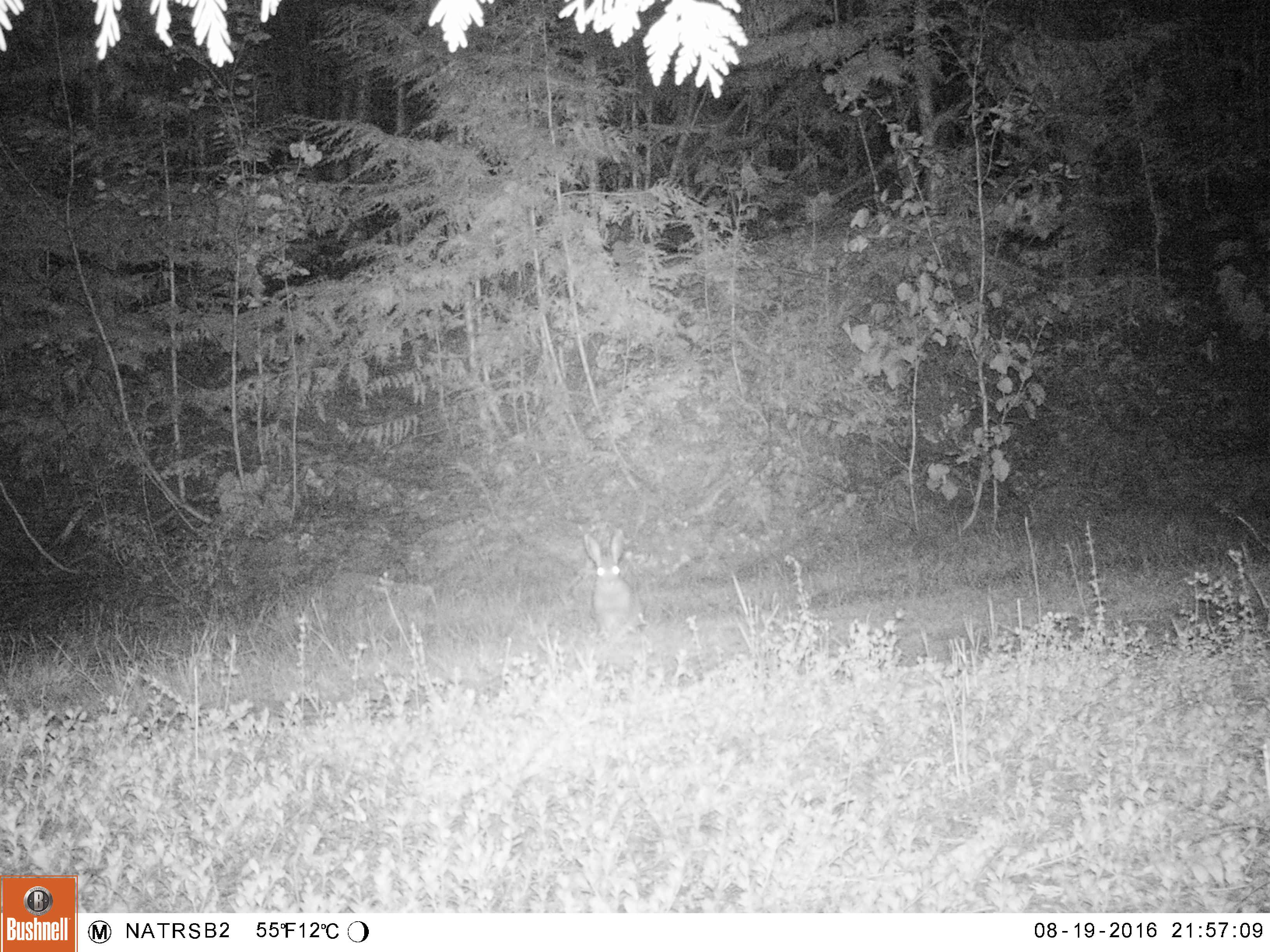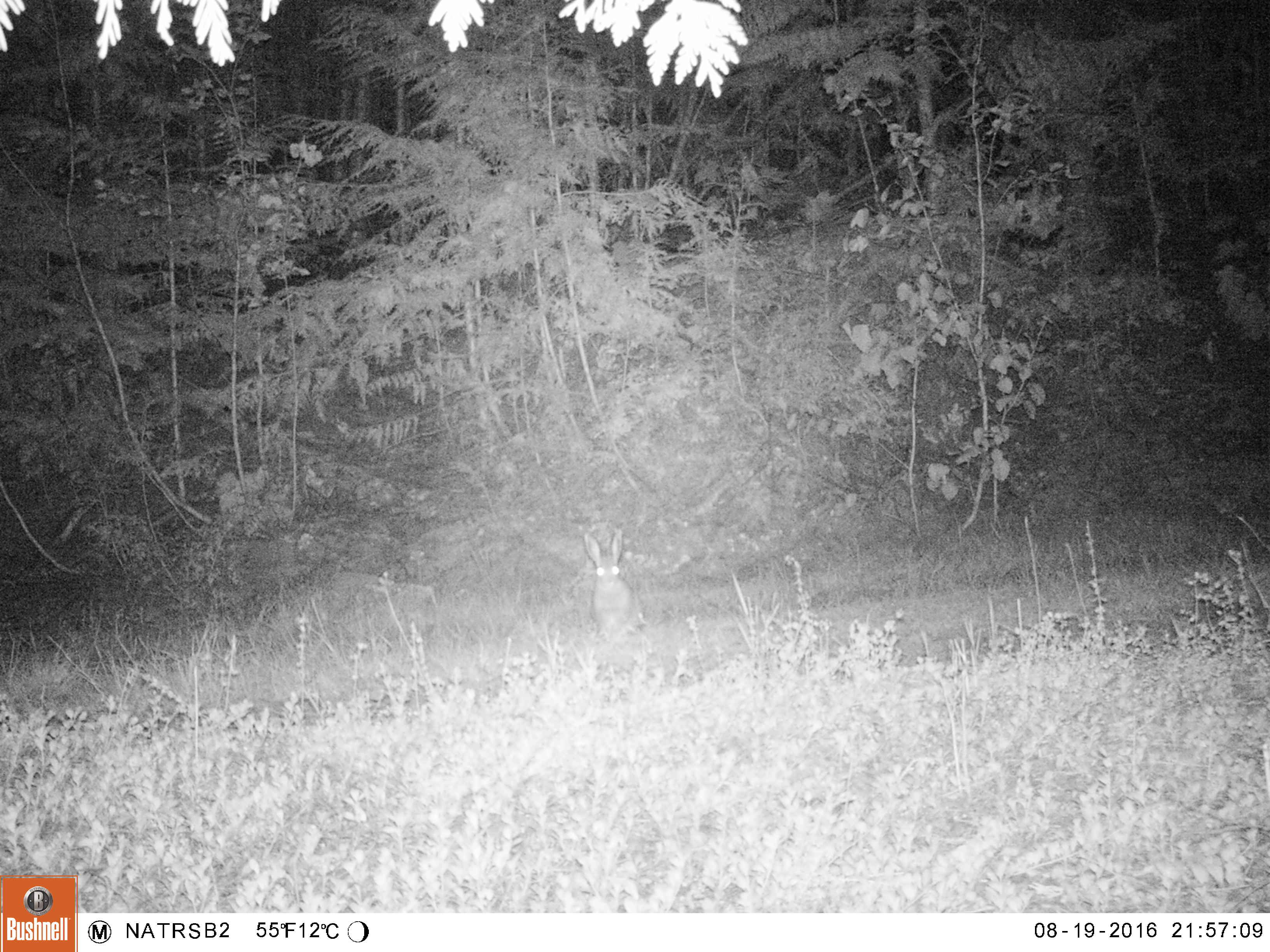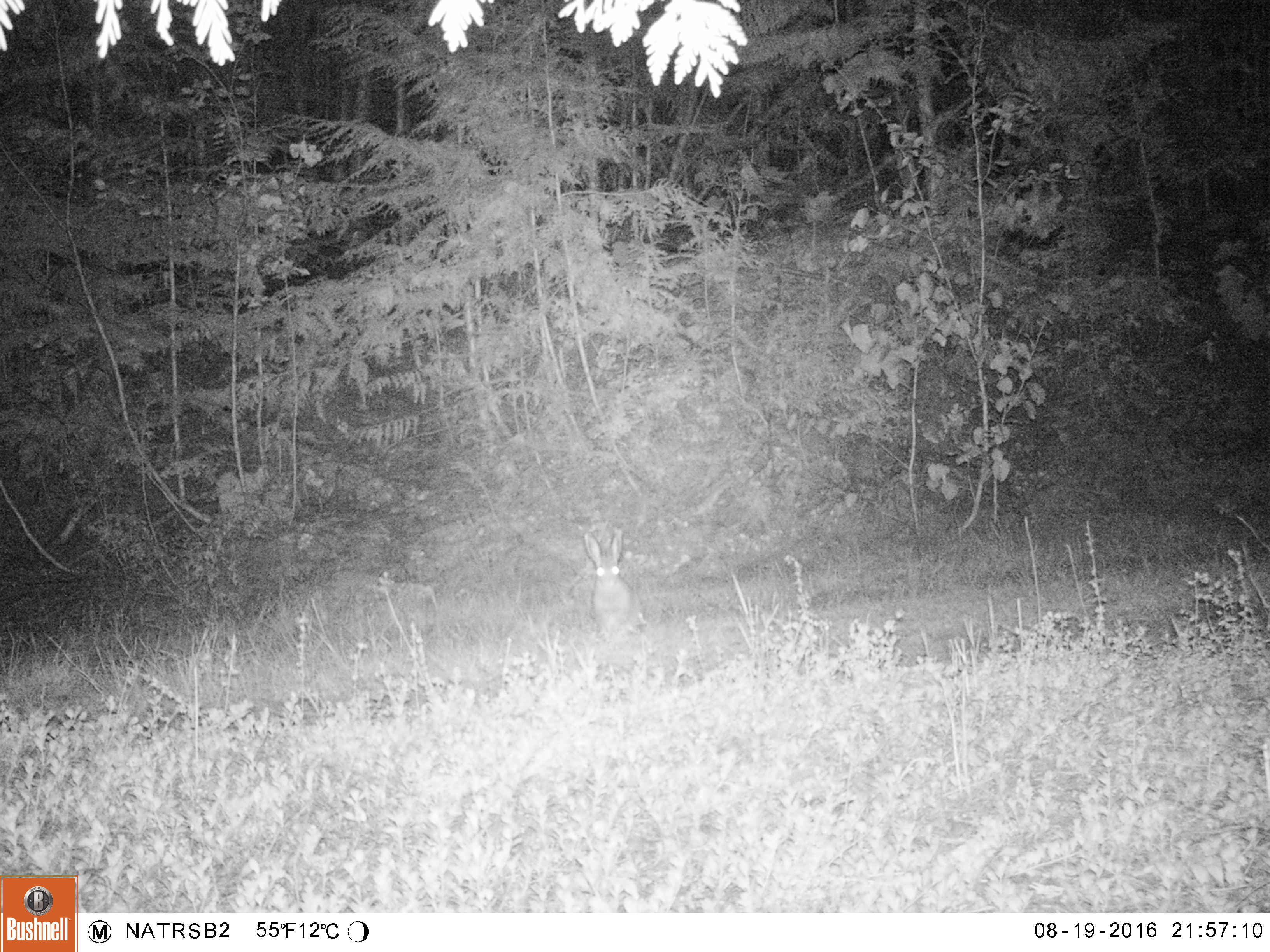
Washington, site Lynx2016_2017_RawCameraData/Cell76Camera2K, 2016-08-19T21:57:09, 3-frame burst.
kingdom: Animalia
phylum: Chordata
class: Mammalia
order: Lagomorpha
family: Leporidae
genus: Lepus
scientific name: Lepus americanus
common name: snowshoe hare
Lepus americanus (snowshoe hare). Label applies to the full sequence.